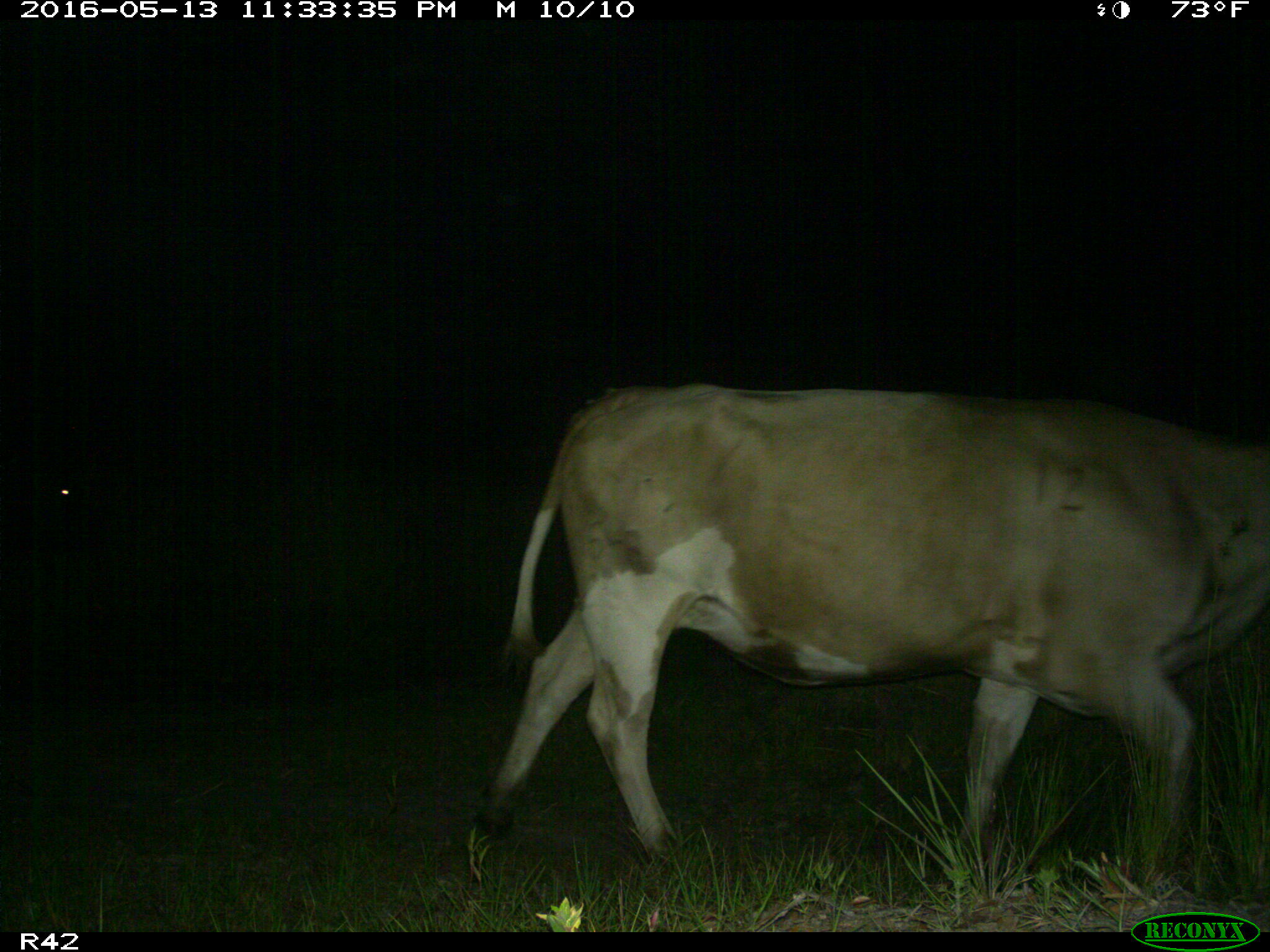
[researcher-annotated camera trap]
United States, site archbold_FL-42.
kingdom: Animalia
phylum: Chordata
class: Mammalia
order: Artiodactyla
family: Bovidae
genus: Bos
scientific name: Bos taurus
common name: domestic cow